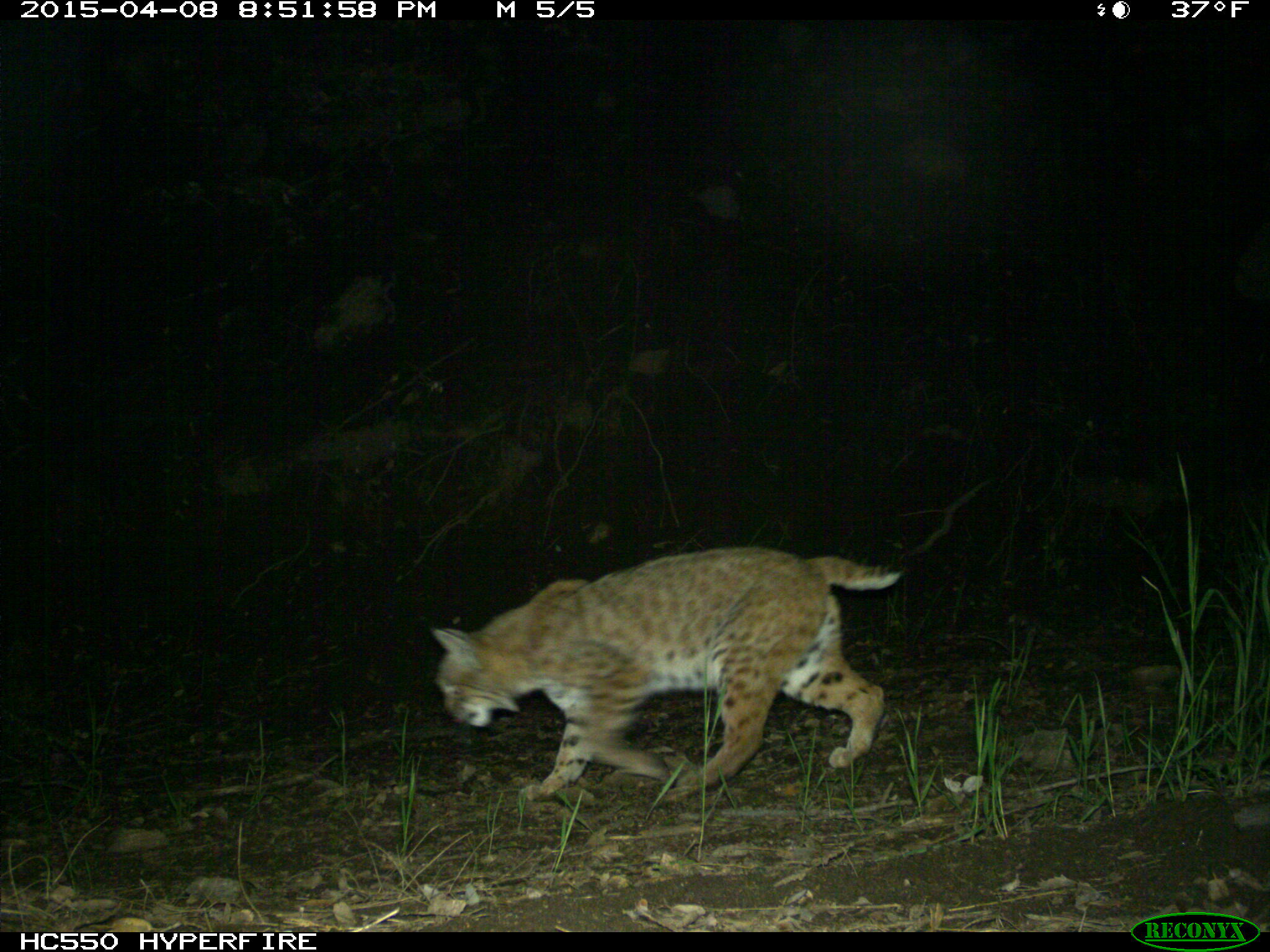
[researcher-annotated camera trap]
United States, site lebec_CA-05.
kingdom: Animalia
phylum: Chordata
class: Mammalia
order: Carnivora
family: Felidae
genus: Lynx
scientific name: Lynx rufus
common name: bobcat